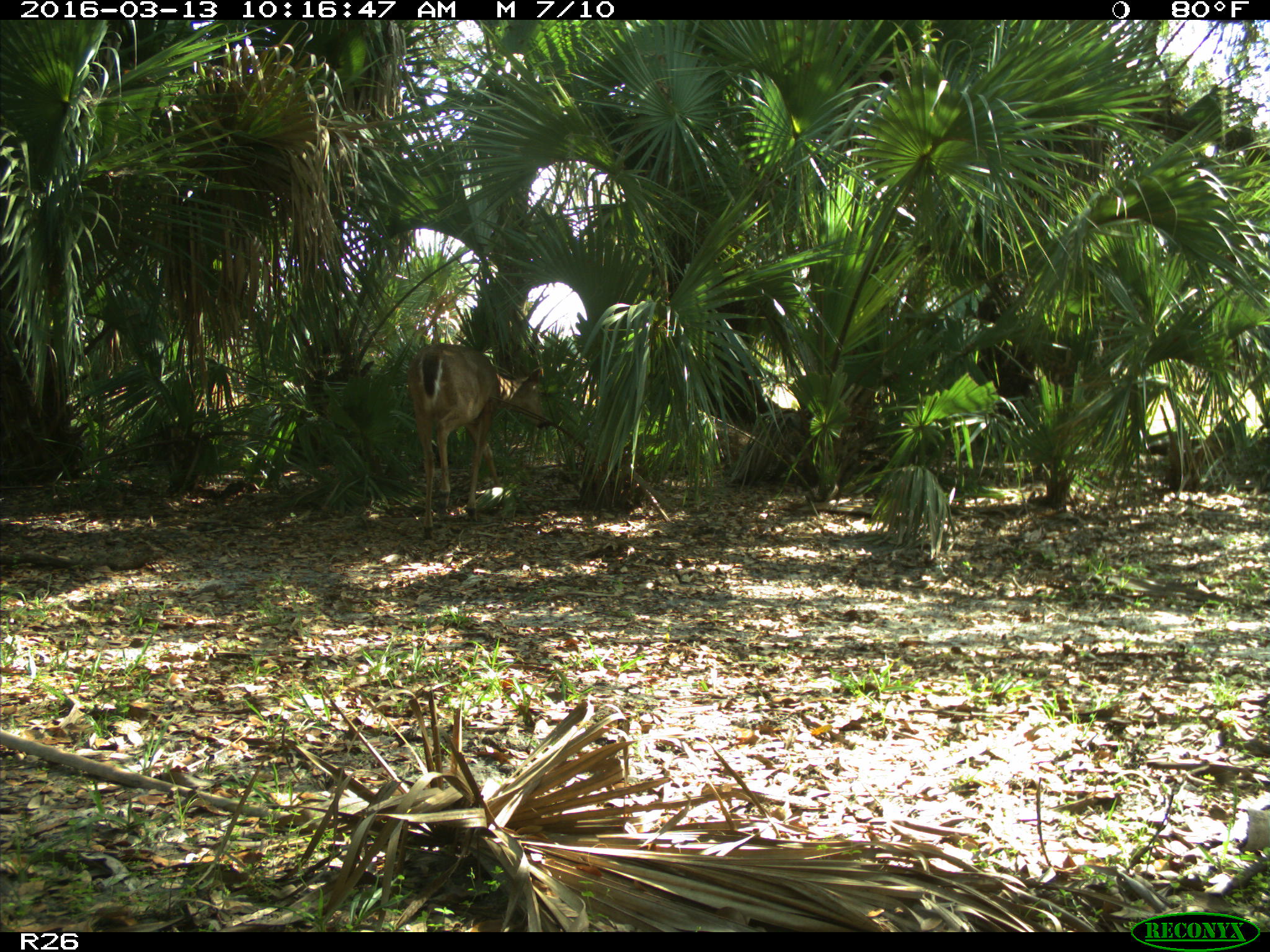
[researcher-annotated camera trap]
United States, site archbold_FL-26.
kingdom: Animalia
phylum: Chordata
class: Mammalia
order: Artiodactyla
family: Cervidae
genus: Odocoileus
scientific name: Odocoileus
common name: deer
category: unidentified deer